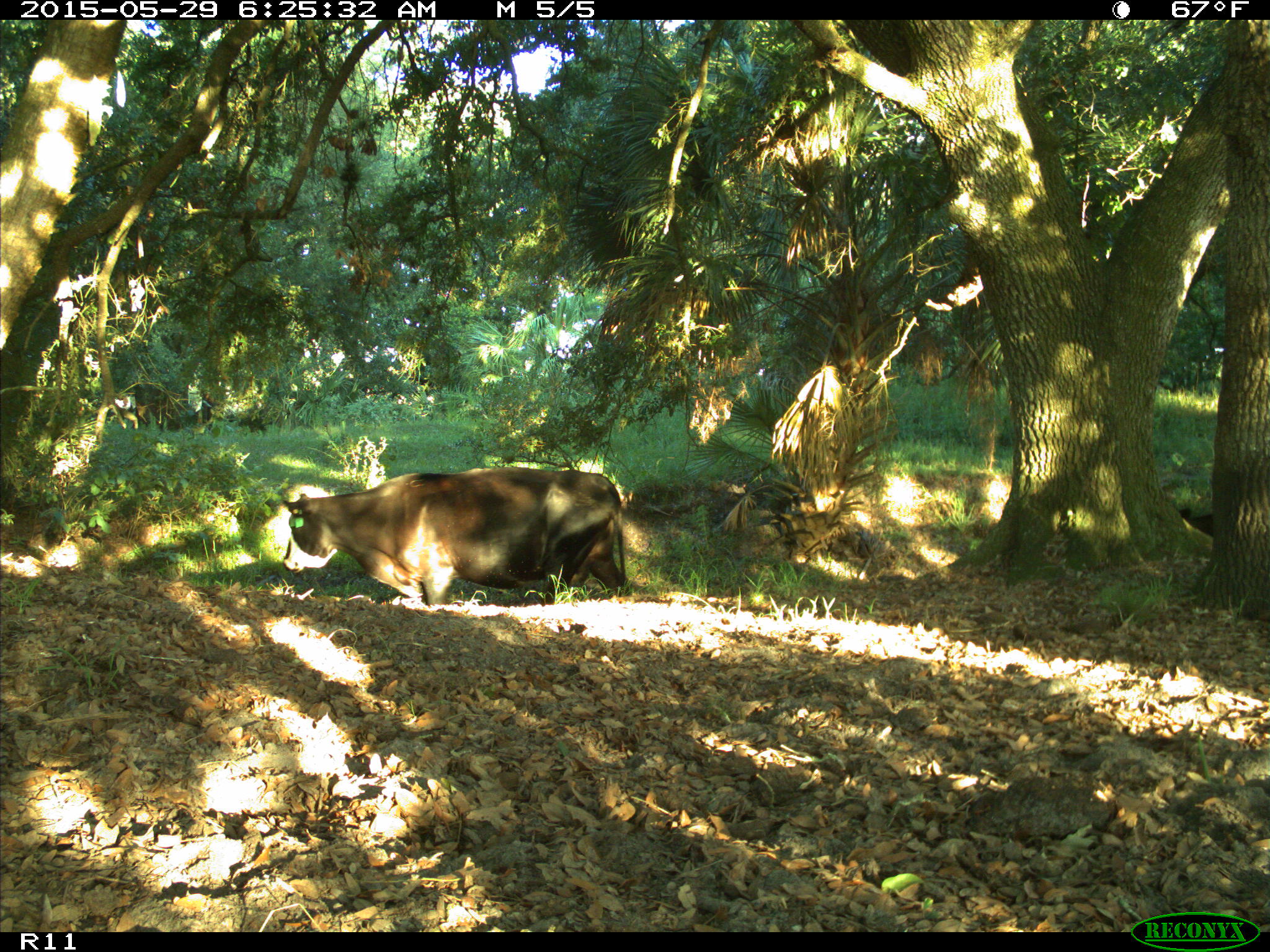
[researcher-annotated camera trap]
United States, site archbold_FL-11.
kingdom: Animalia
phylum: Chordata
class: Mammalia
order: Artiodactyla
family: Bovidae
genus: Bos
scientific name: Bos taurus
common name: domestic cow